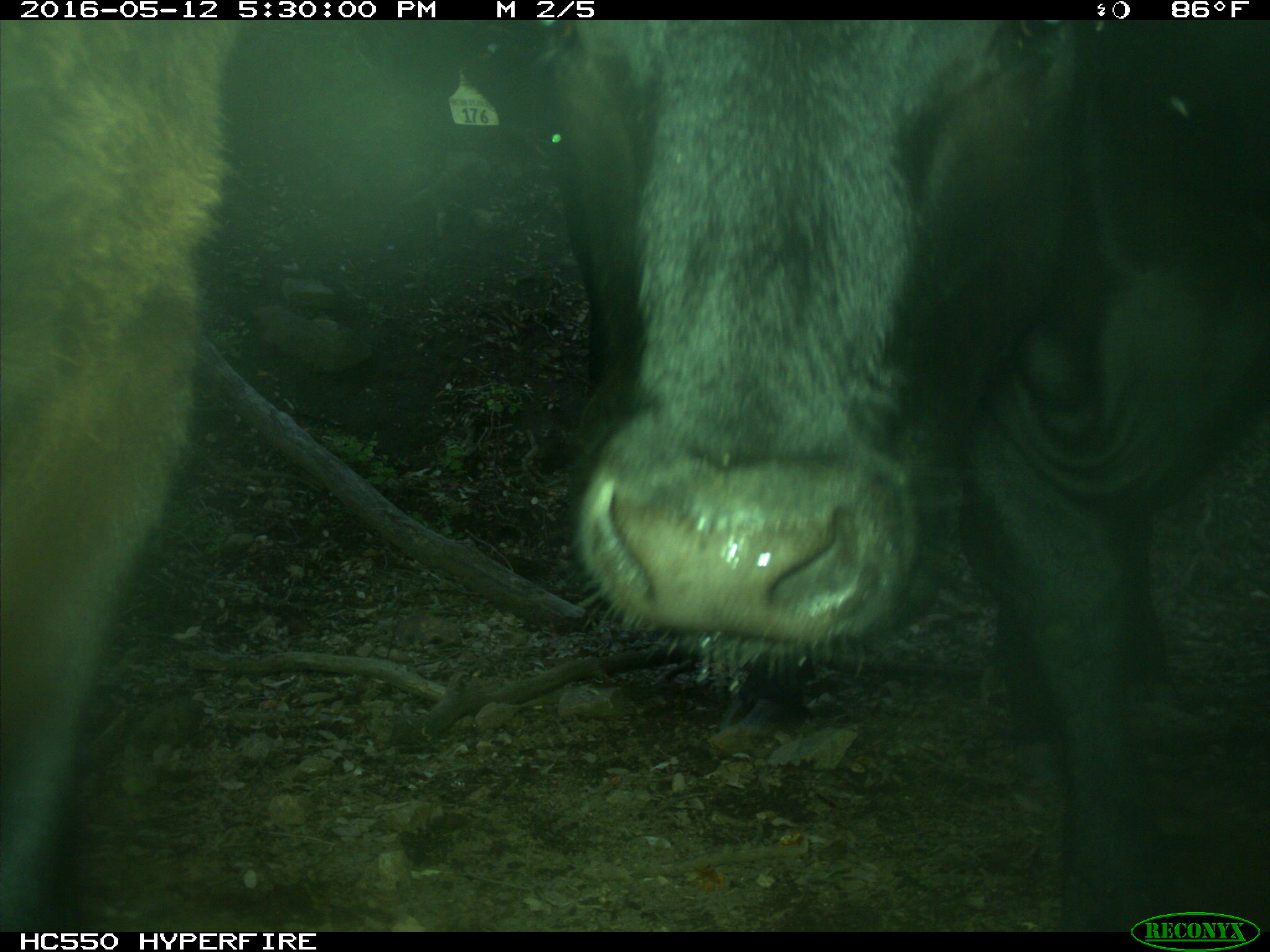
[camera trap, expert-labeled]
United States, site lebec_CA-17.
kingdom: Animalia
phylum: Chordata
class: Mammalia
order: Artiodactyla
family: Bovidae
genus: Bos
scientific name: Bos taurus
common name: domestic cow